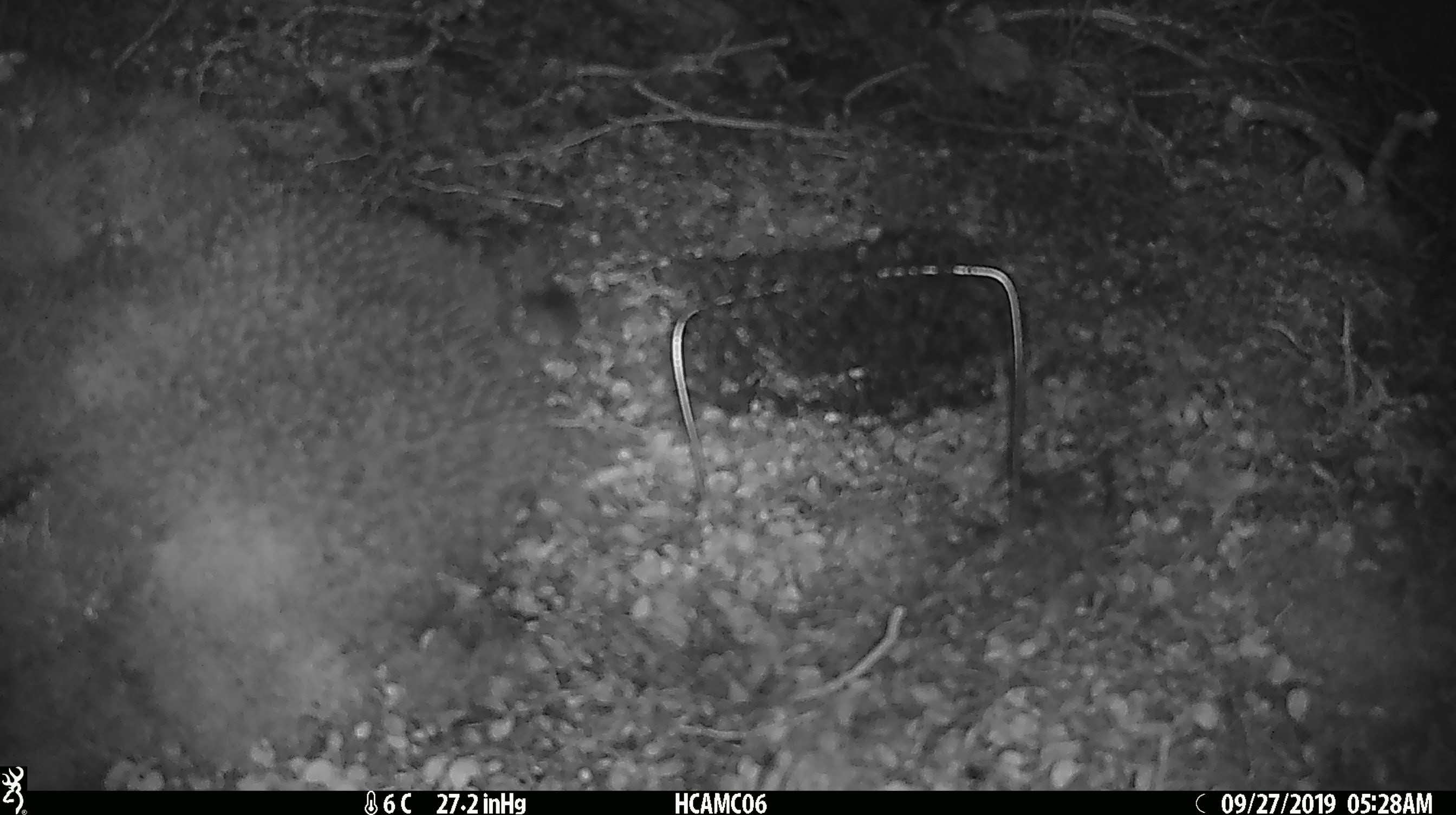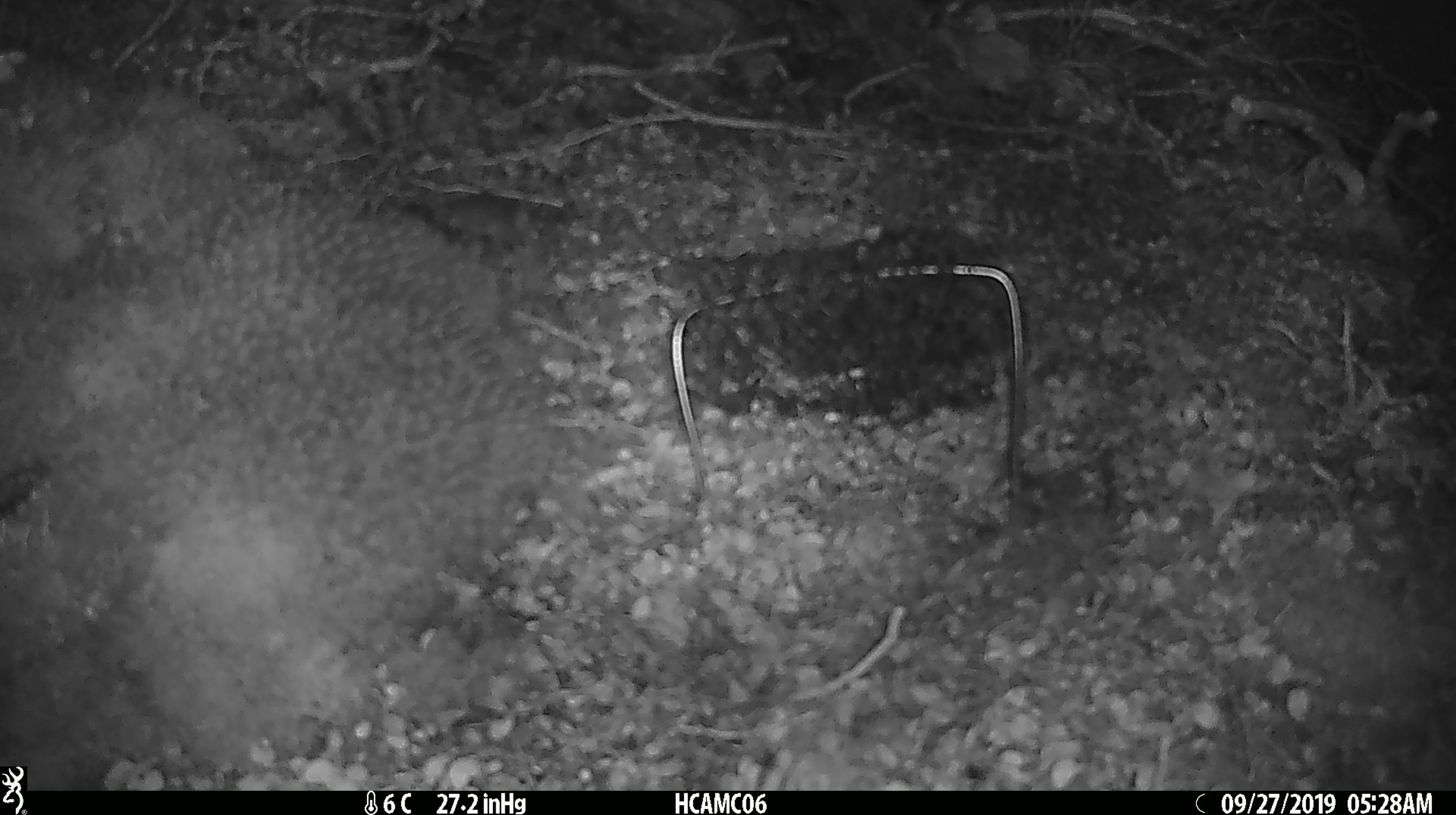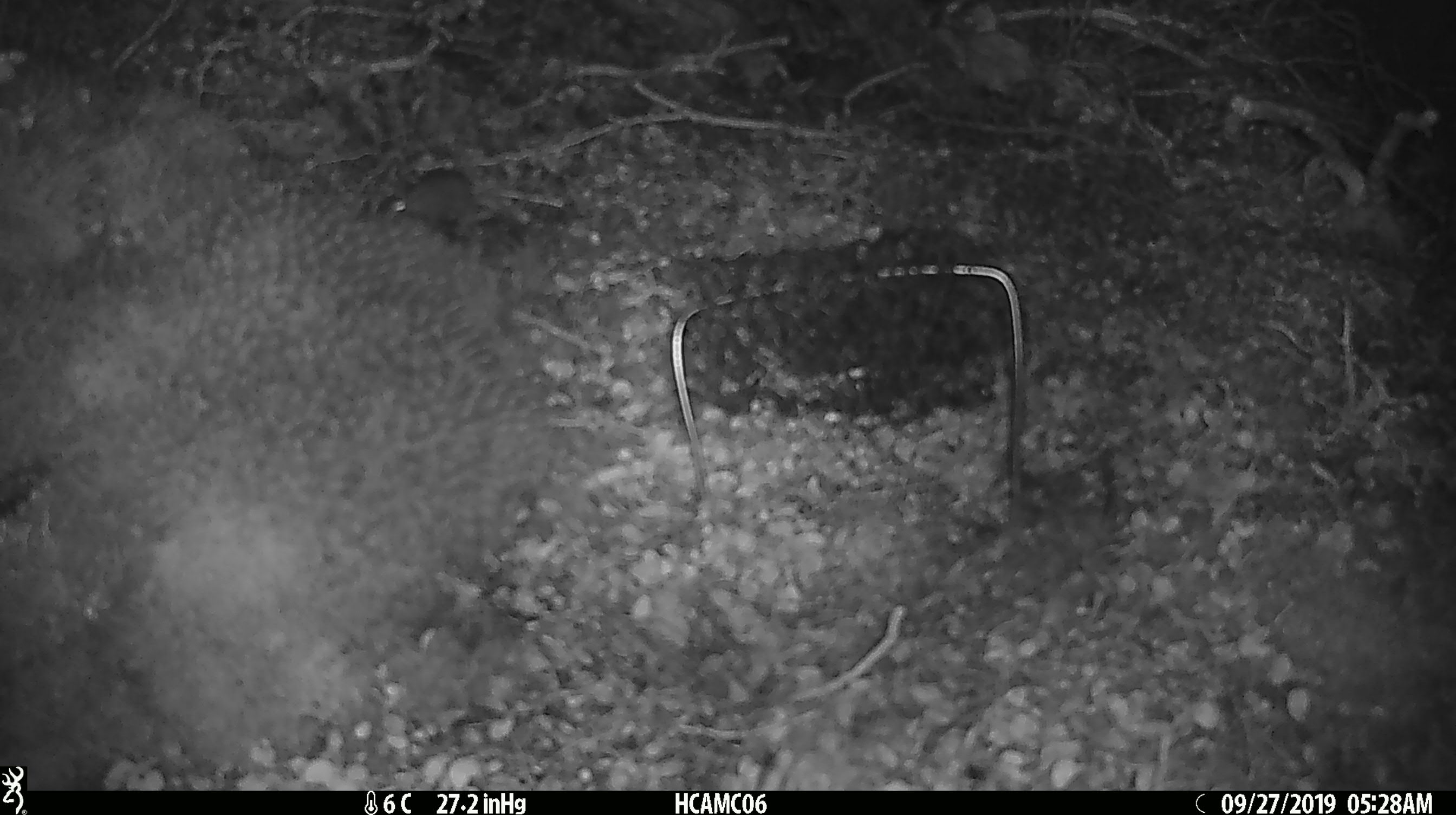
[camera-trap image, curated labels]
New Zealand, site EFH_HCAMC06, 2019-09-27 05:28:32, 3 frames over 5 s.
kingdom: Animalia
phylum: Chordata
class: Mammalia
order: Rodentia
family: Muridae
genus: Mus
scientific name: Mus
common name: mouse